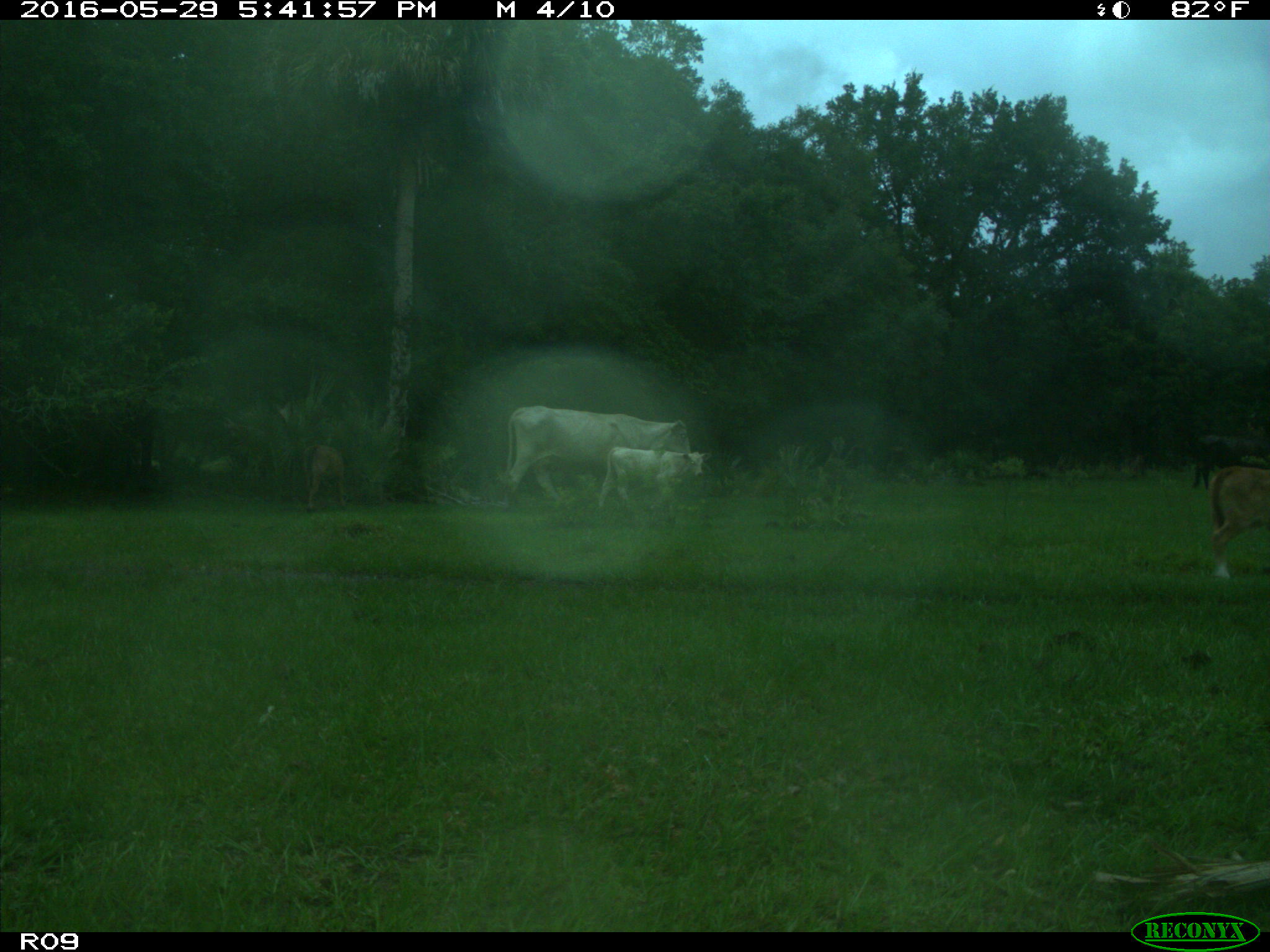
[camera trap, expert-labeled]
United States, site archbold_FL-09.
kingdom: Animalia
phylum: Chordata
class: Mammalia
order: Artiodactyla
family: Bovidae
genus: Bos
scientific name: Bos taurus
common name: domestic cow